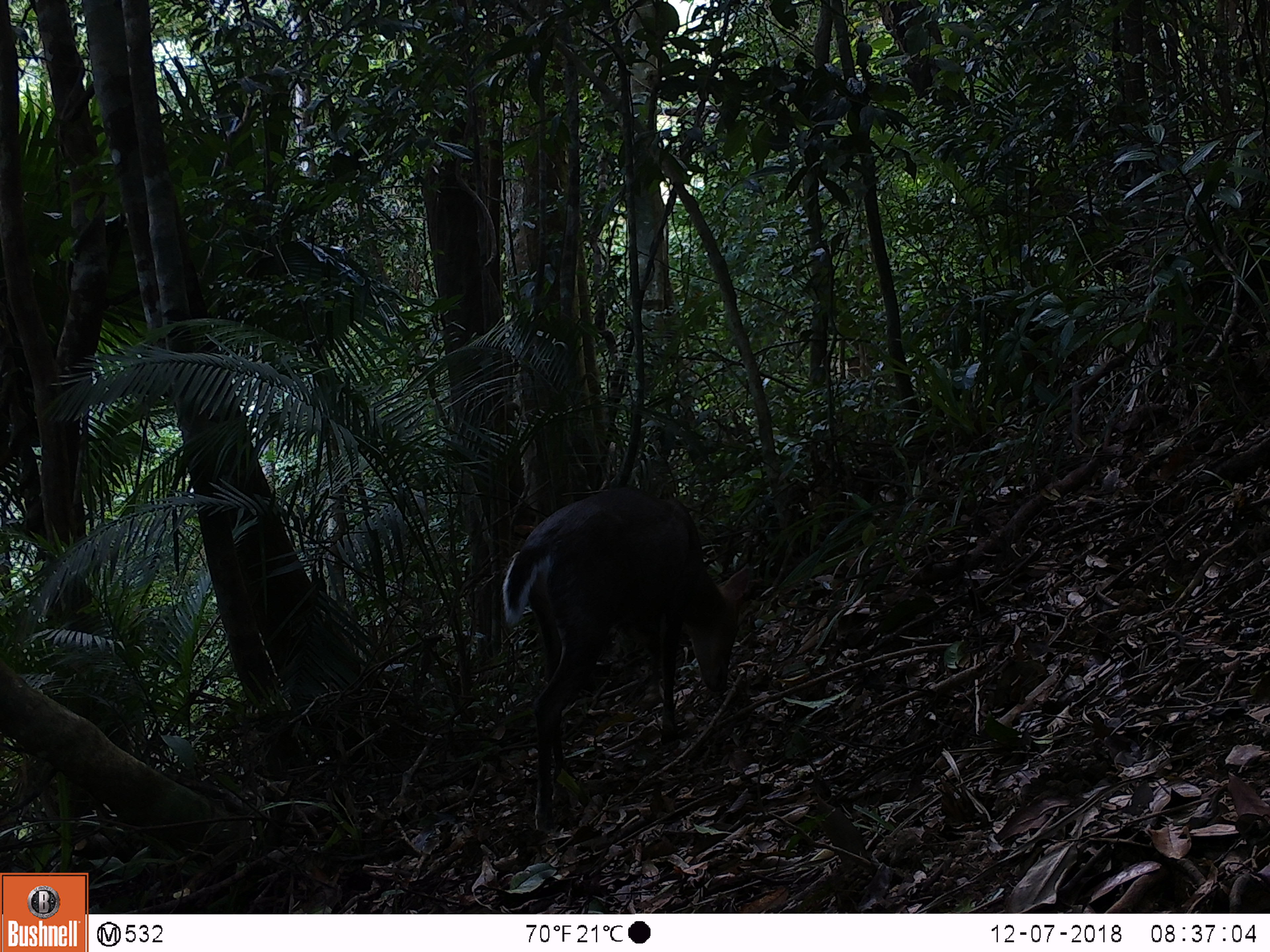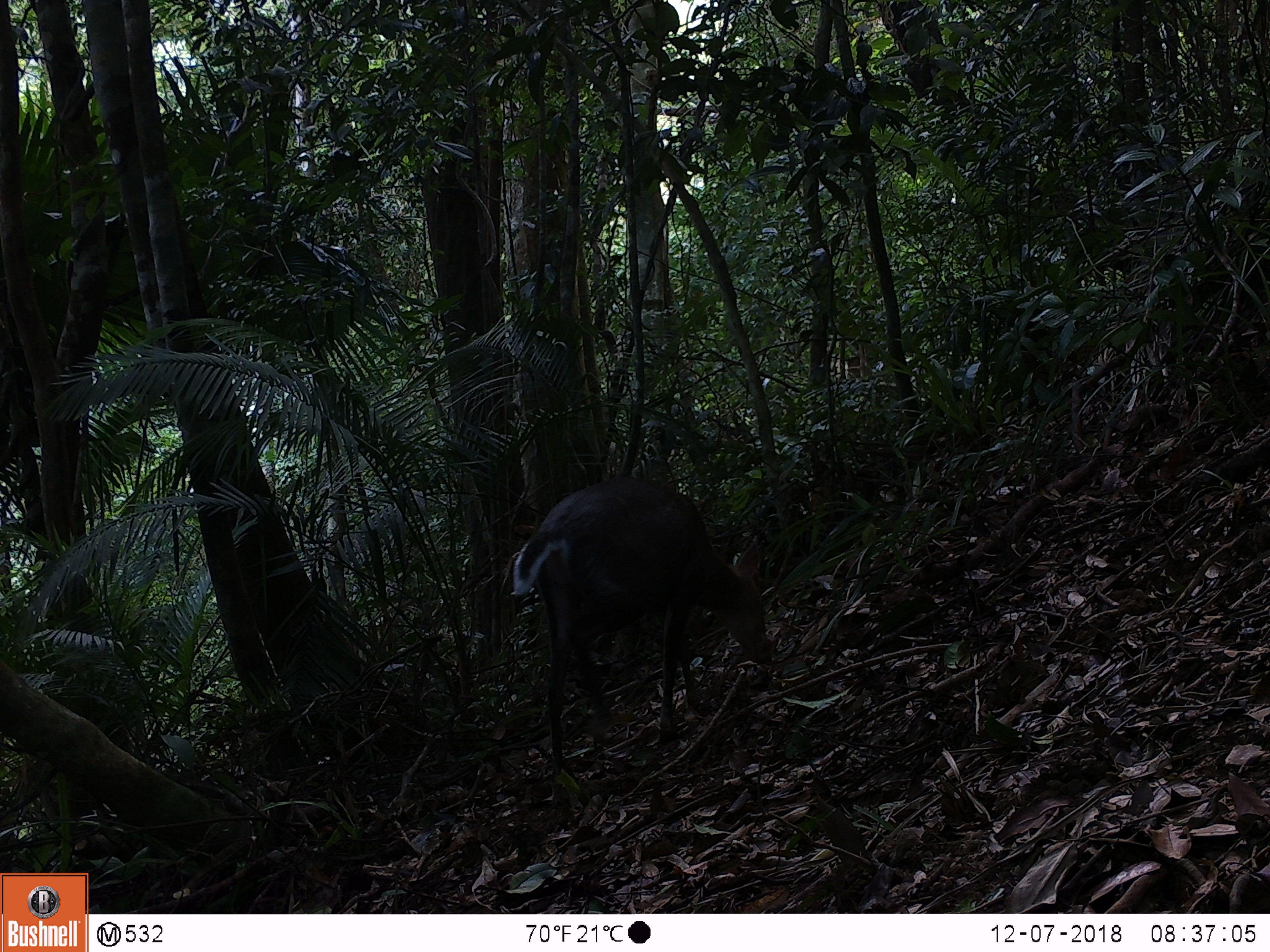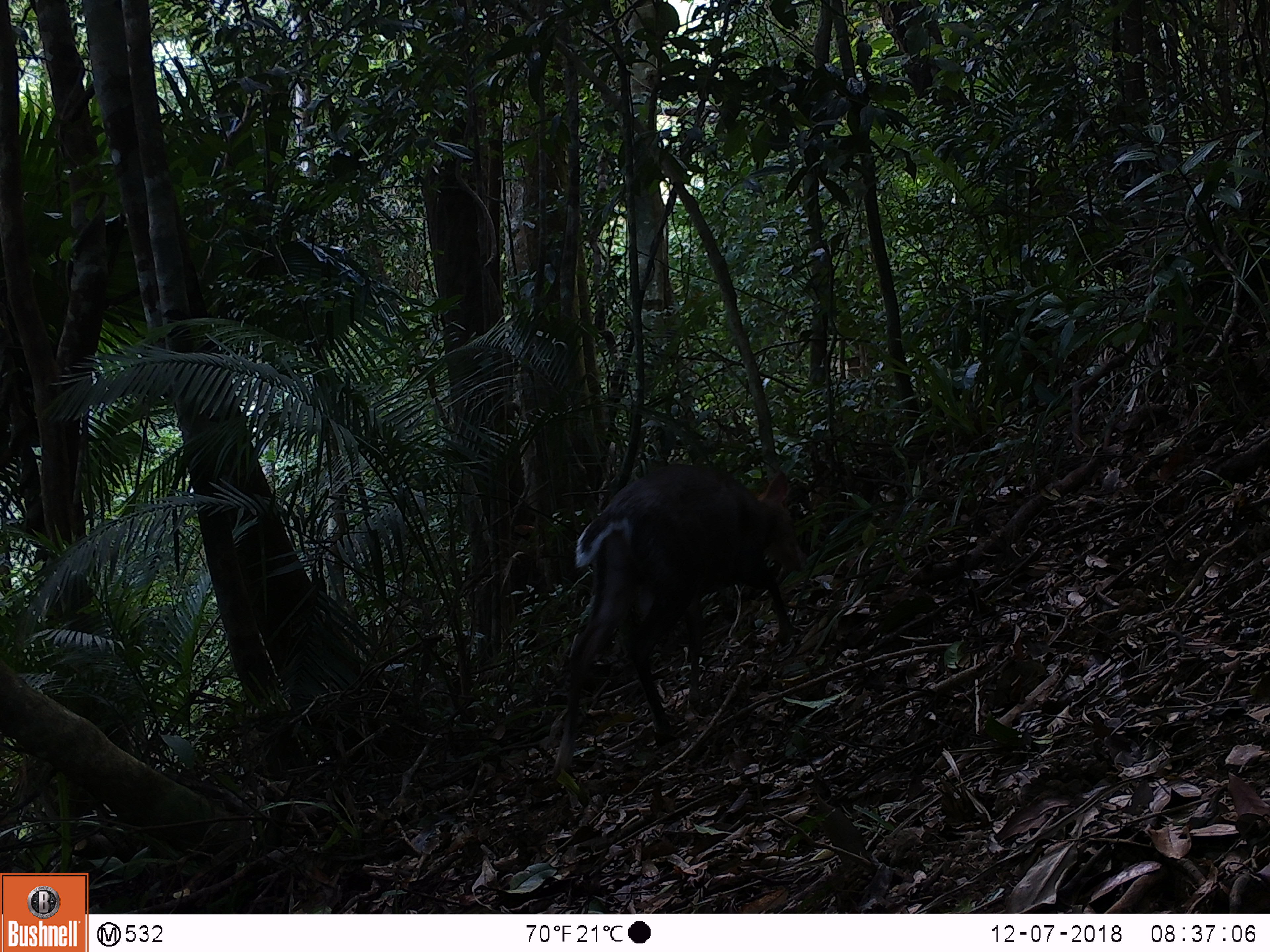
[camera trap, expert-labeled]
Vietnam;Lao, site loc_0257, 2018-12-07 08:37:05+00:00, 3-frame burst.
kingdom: Animalia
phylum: Chordata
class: Mammalia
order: Artiodactyla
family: Cervidae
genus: Muntiacus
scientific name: Muntiacus rooseveltorum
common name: roosevelt's muntjac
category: roosevelts muntjac group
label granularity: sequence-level